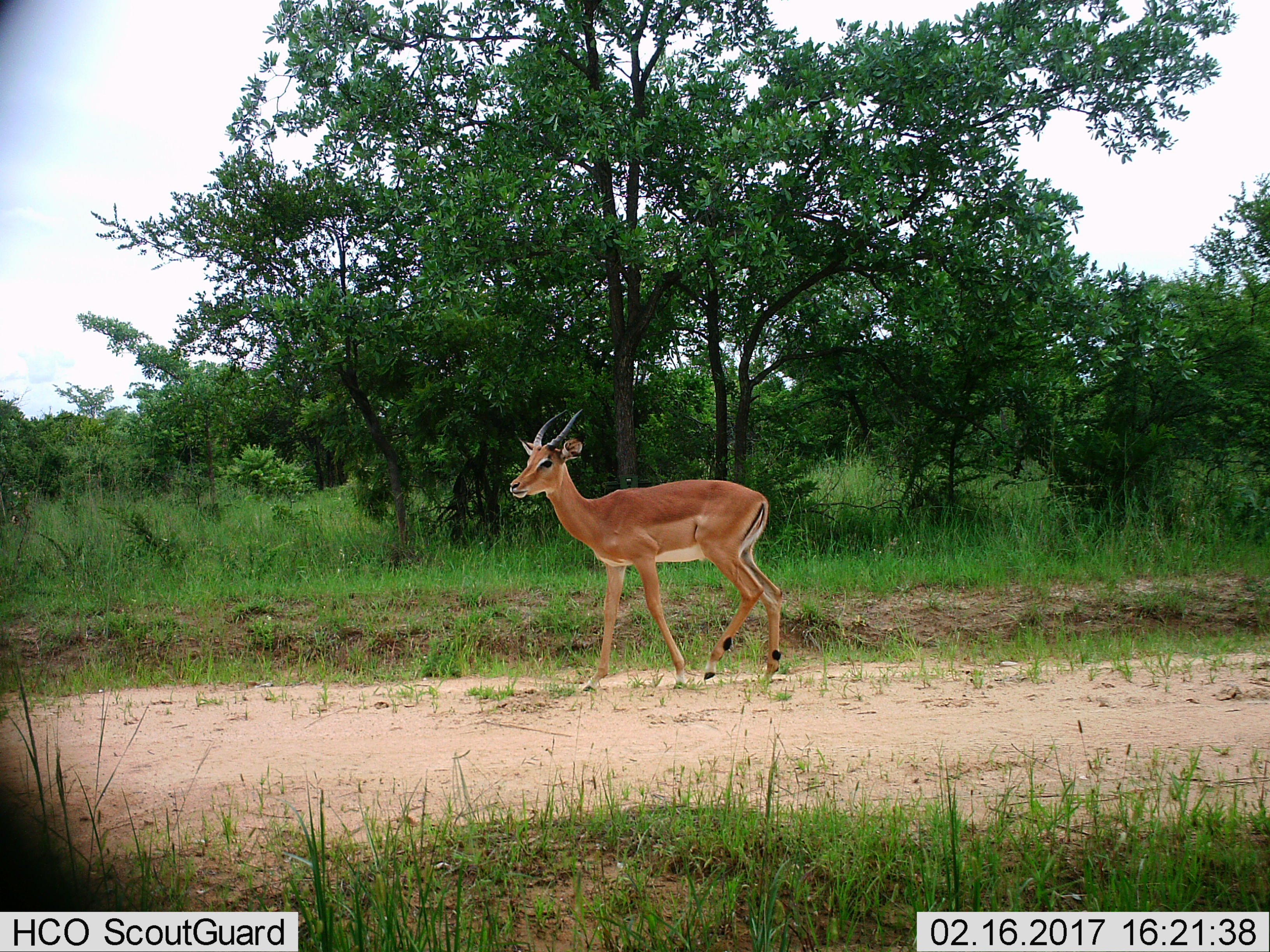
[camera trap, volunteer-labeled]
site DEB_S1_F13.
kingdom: Animalia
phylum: Chordata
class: Mammalia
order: Artiodactyla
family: Bovidae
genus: Aepyceros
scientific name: Aepyceros melampus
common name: impala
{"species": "impala (Aepyceros melampus)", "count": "1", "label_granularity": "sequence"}